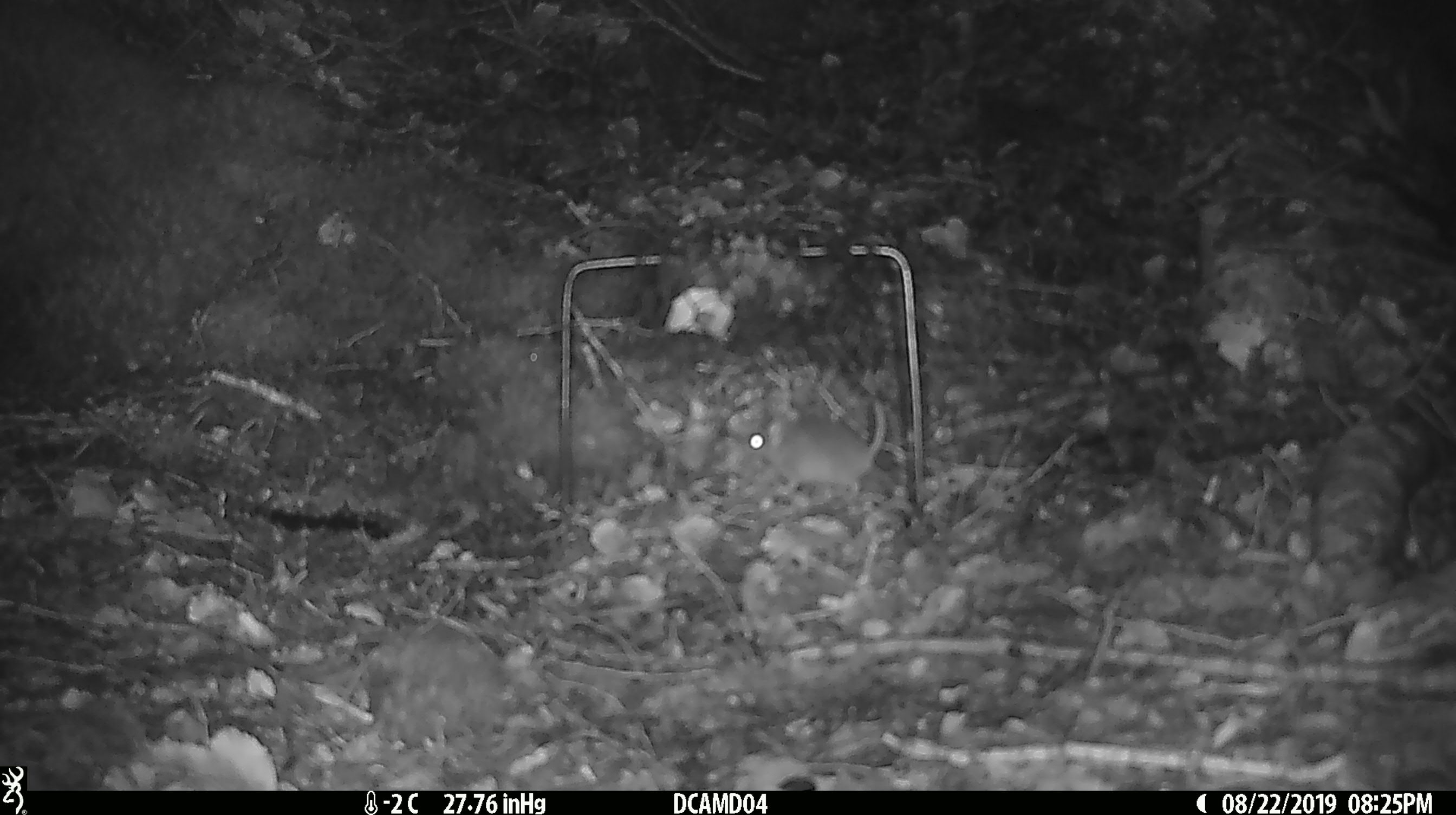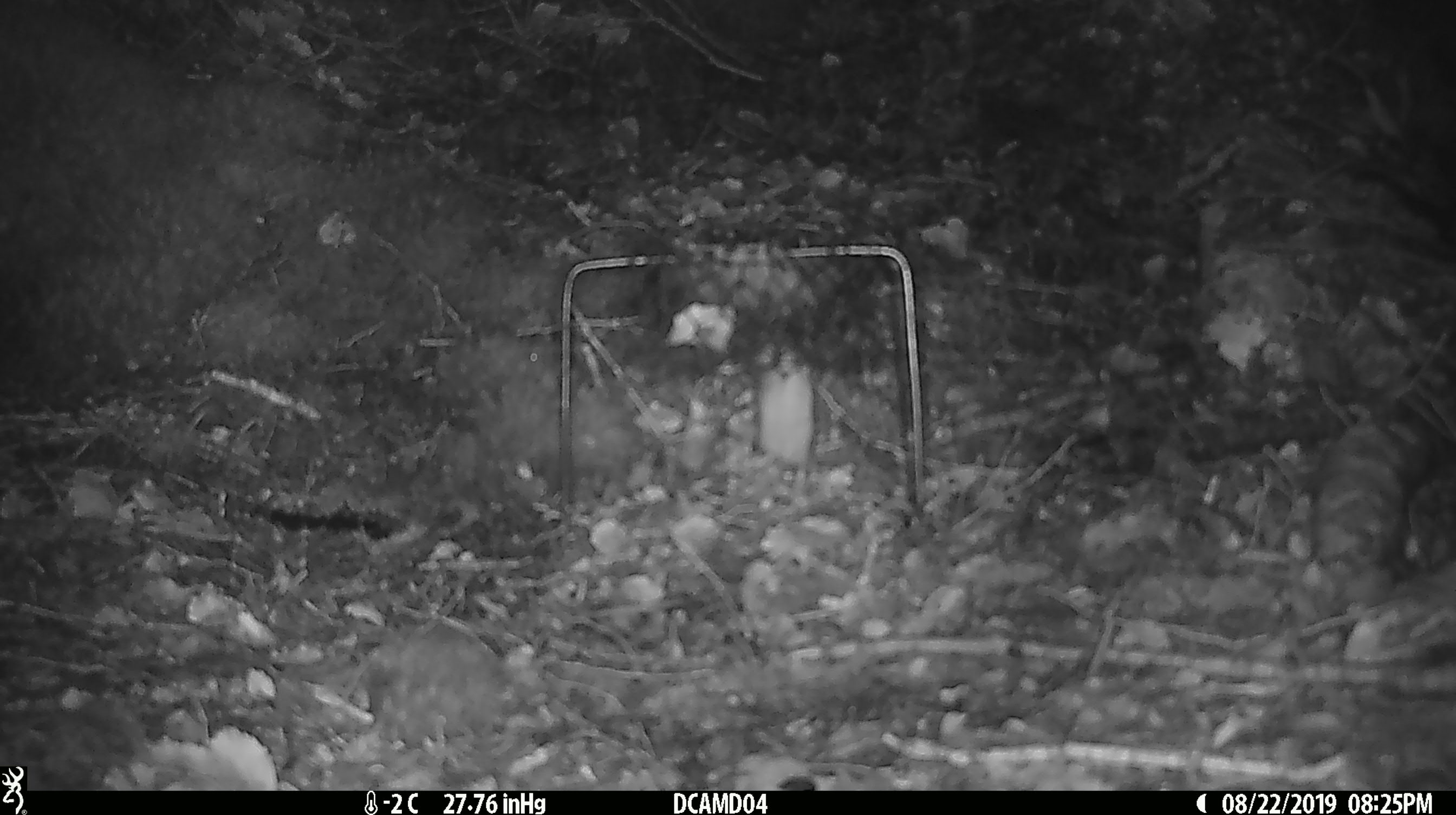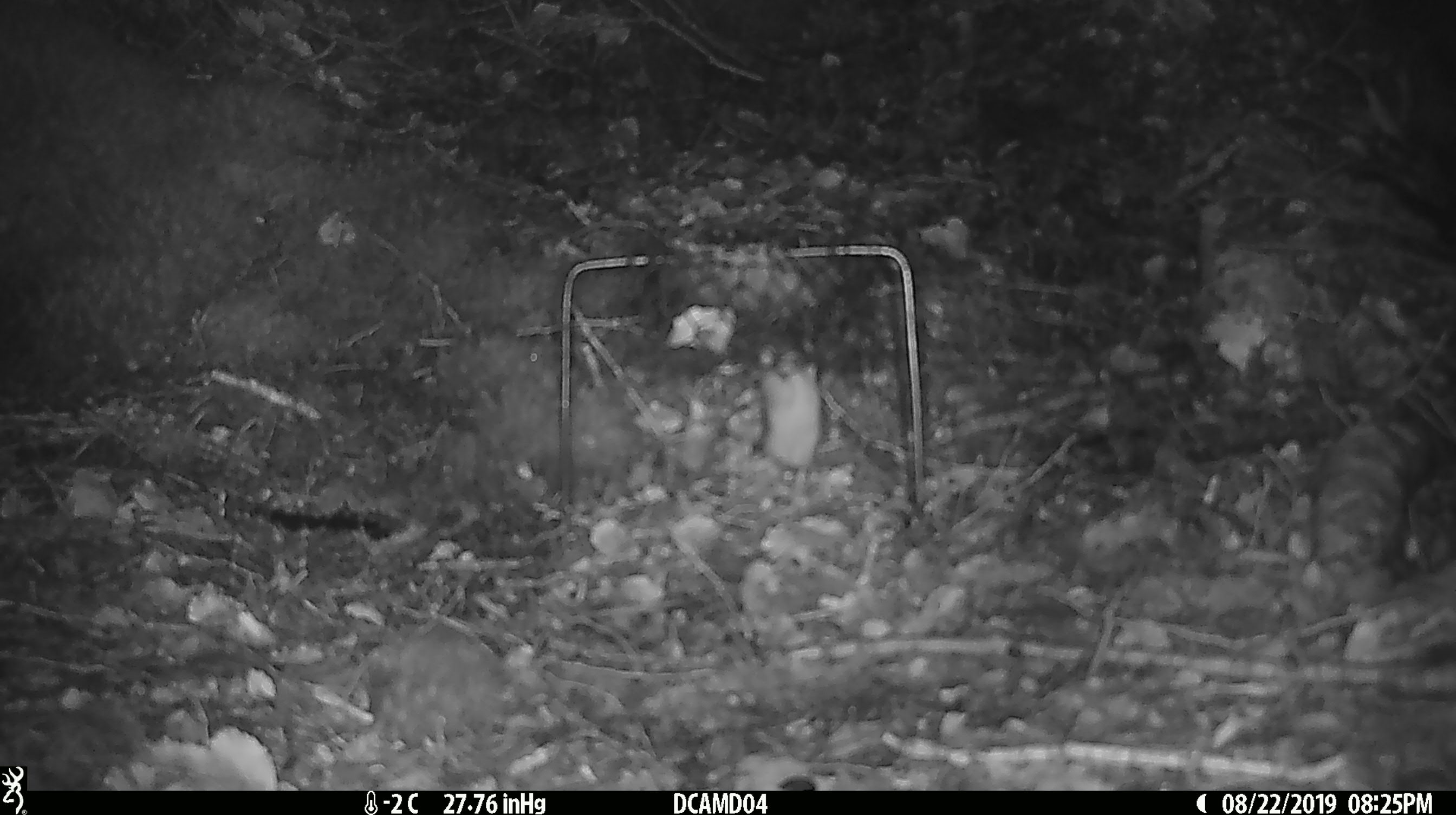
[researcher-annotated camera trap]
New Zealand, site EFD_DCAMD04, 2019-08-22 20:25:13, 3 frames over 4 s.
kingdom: Animalia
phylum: Chordata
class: Mammalia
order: Rodentia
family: Muridae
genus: Mus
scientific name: Mus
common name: mouse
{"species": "mouse (Mus)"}